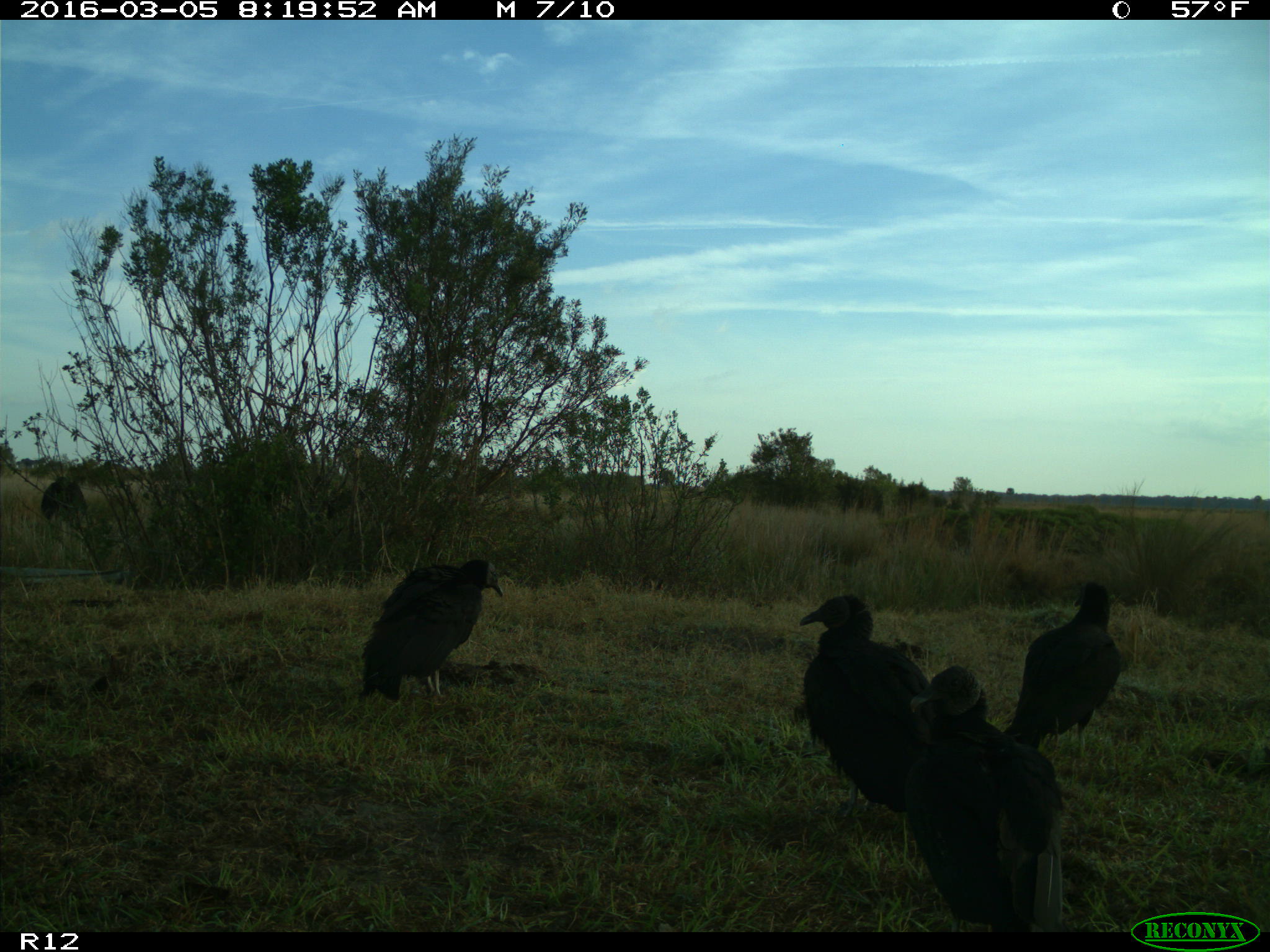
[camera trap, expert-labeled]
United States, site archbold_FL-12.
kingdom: Animalia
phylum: Chordata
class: Aves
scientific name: Aves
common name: birds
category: unidentified bird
Unidentified bird (birds) (Aves).